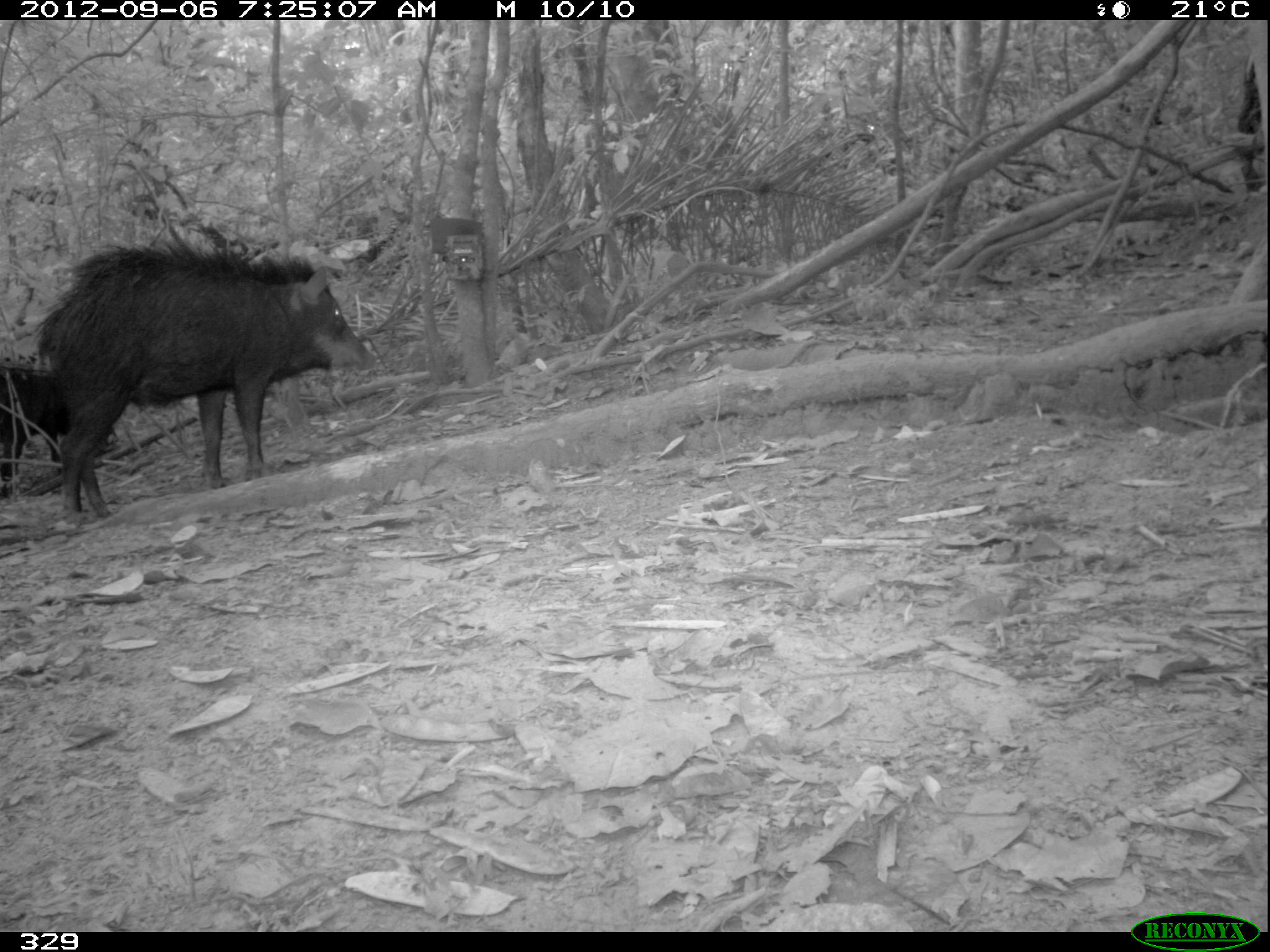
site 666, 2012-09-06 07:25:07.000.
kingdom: Animalia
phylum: Chordata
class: Mammalia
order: Artiodactyla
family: Tayassuidae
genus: Tayassu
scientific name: Tayassu pecari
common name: white-lipped peccary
Tayassu pecari (white-lipped peccary).